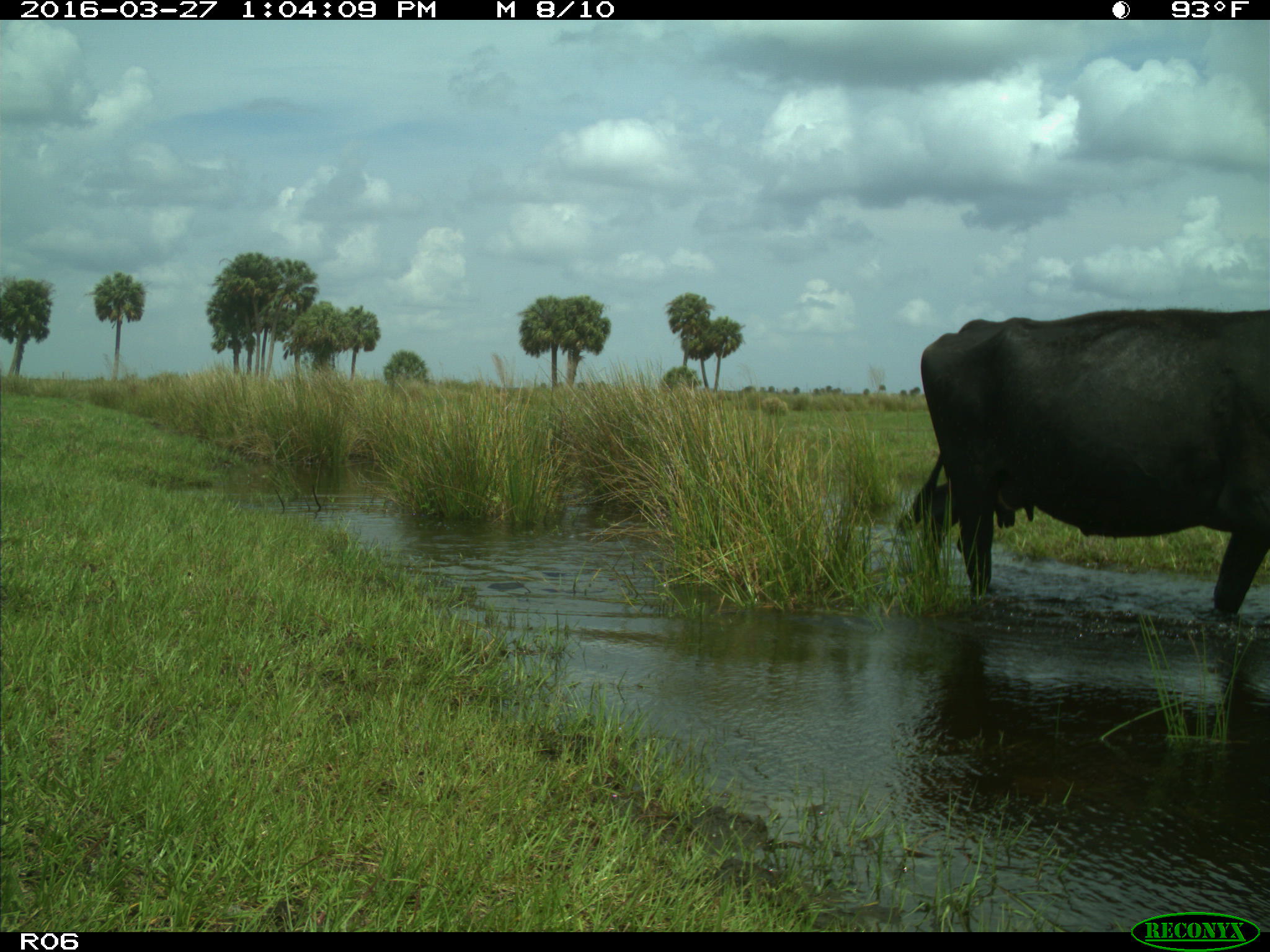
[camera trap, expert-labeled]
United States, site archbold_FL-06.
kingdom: Animalia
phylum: Chordata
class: Mammalia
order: Artiodactyla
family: Bovidae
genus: Bos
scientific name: Bos taurus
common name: domestic cow